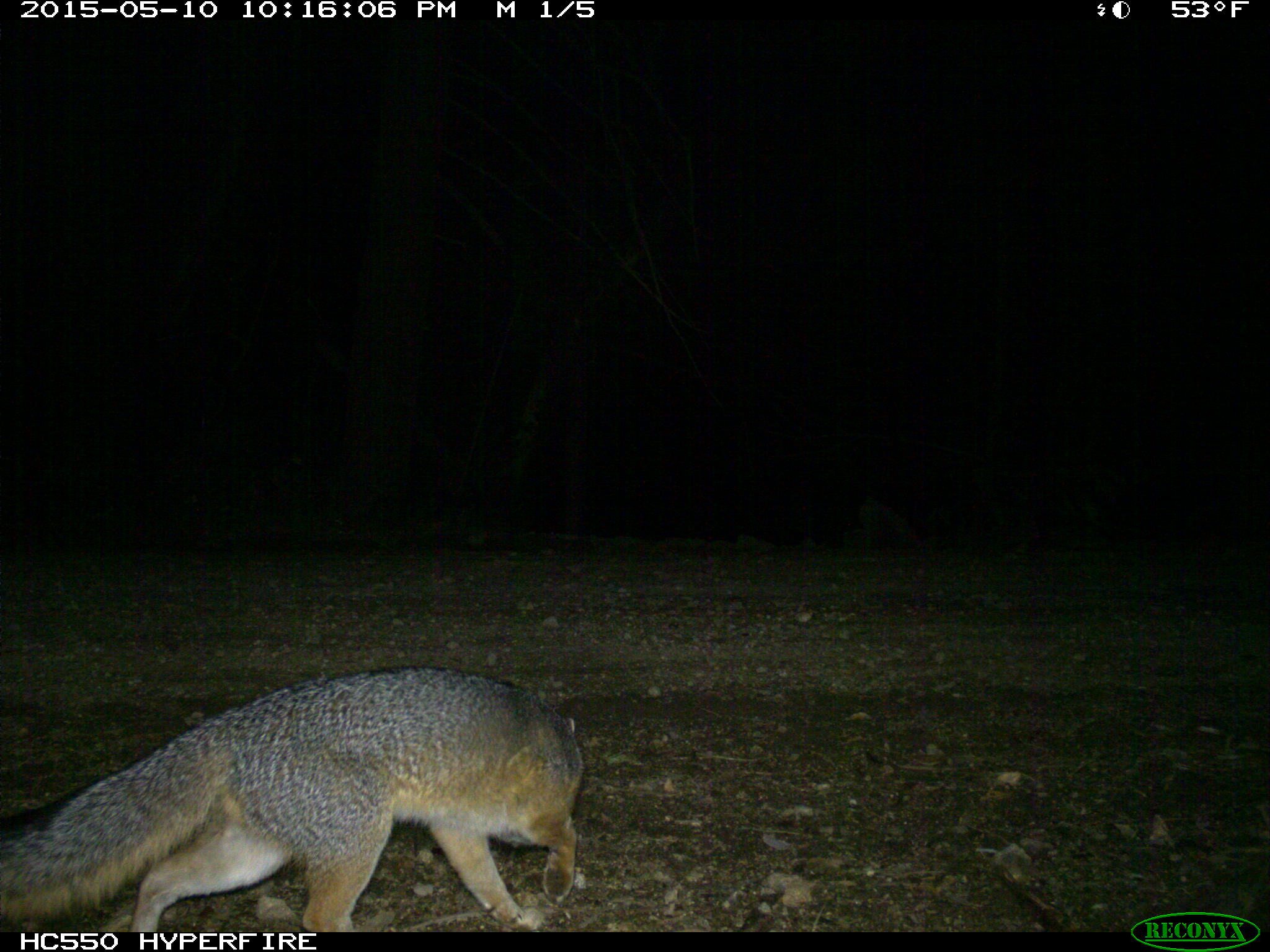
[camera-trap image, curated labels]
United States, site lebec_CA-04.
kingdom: Animalia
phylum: Chordata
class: Mammalia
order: Carnivora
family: Canidae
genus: Urocyon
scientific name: Urocyon cinereoargenteus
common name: gray fox